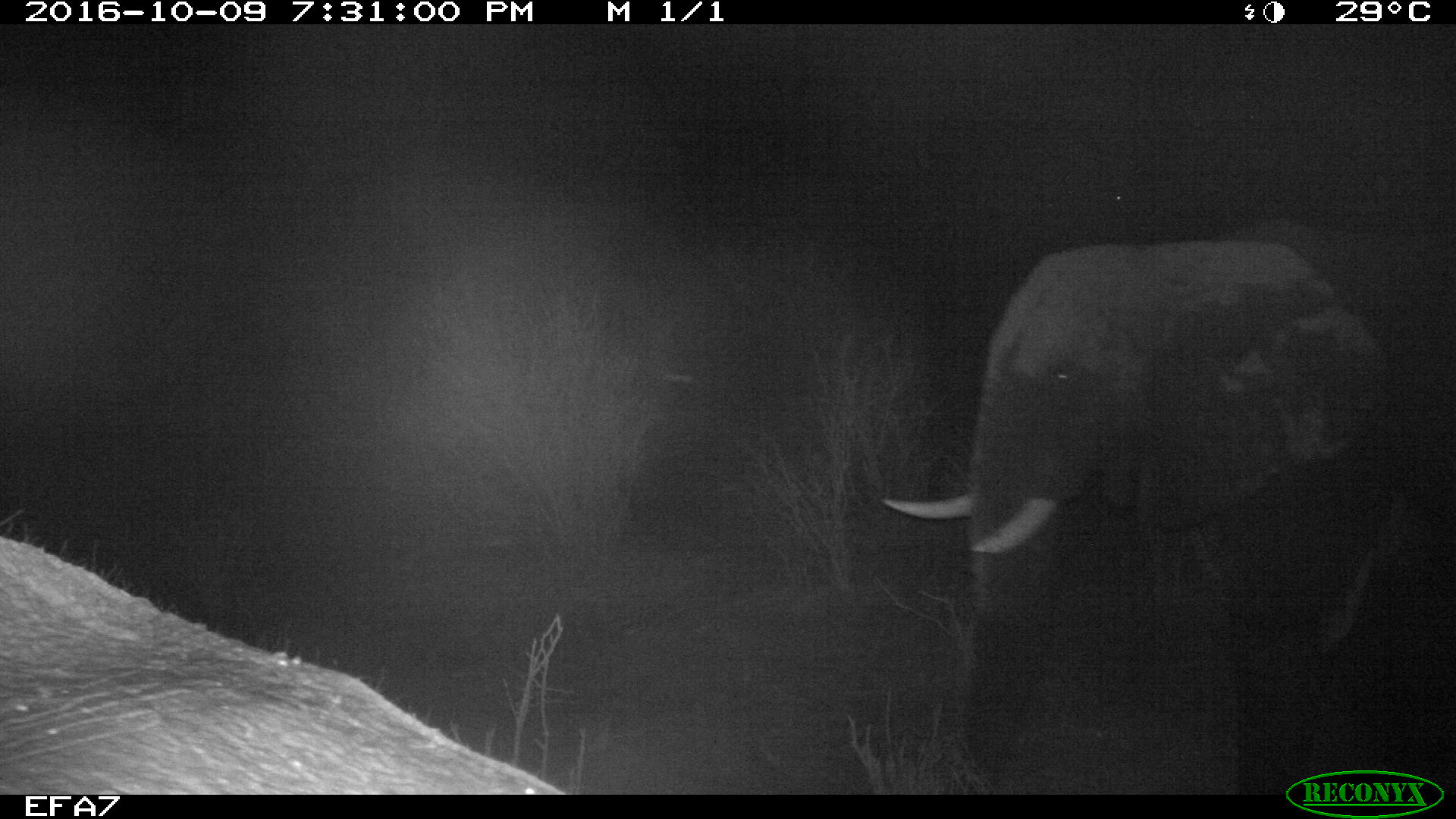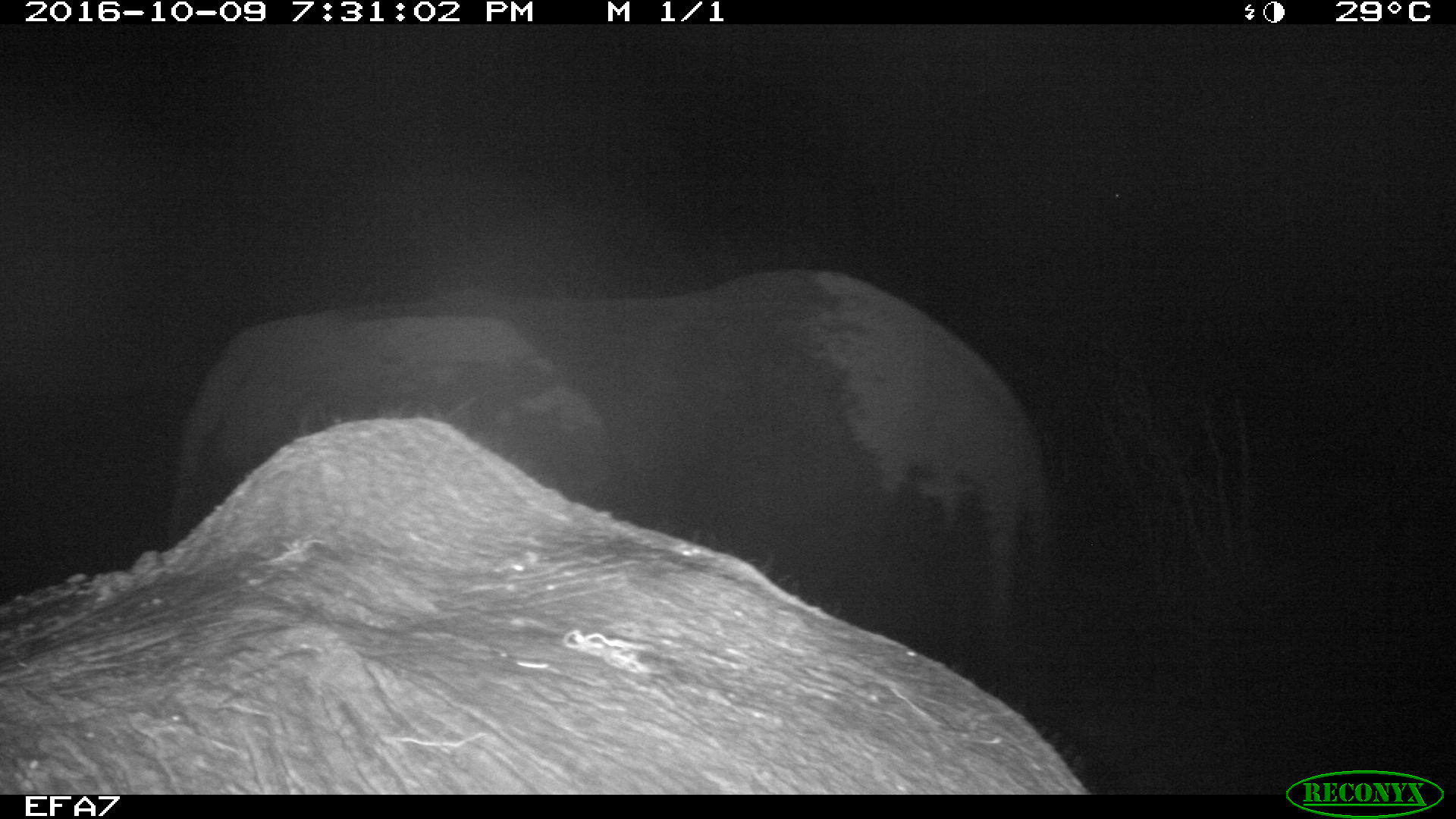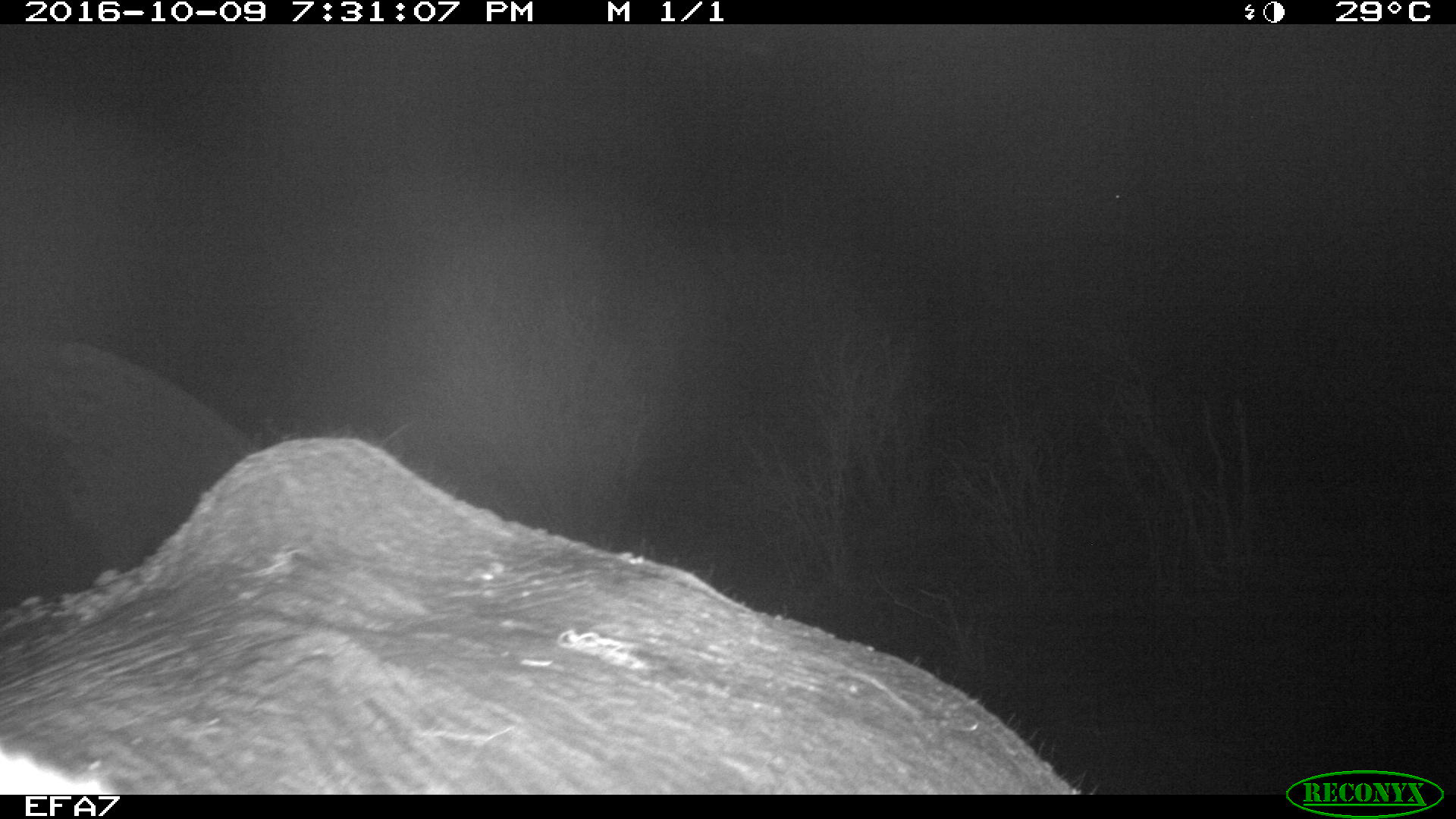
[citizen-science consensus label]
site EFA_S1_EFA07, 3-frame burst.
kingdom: Animalia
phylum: Chordata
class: Mammalia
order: Proboscidea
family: Elephantidae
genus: Loxodonta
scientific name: Loxodonta africana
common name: african bush elephant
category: elephant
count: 2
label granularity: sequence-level